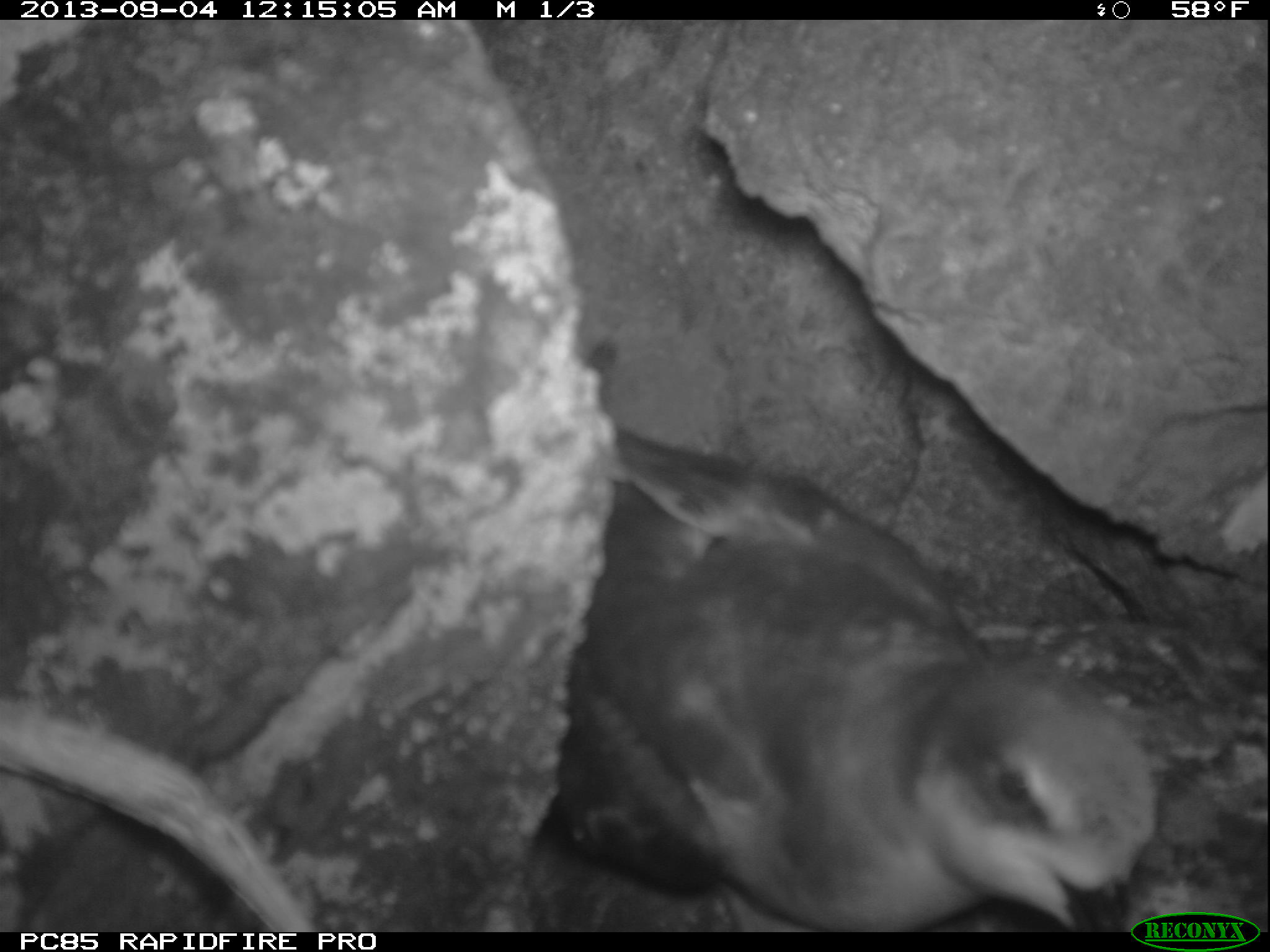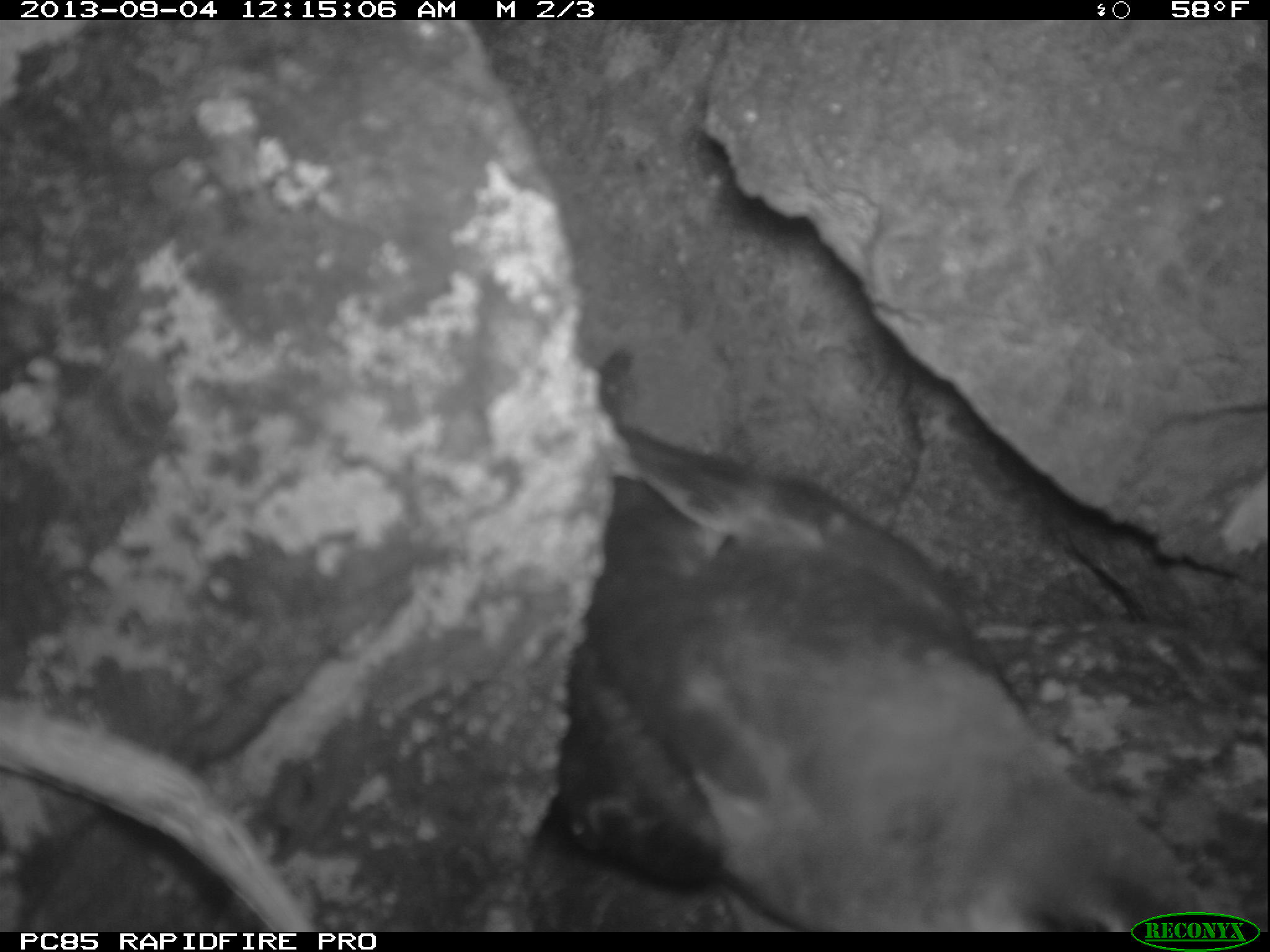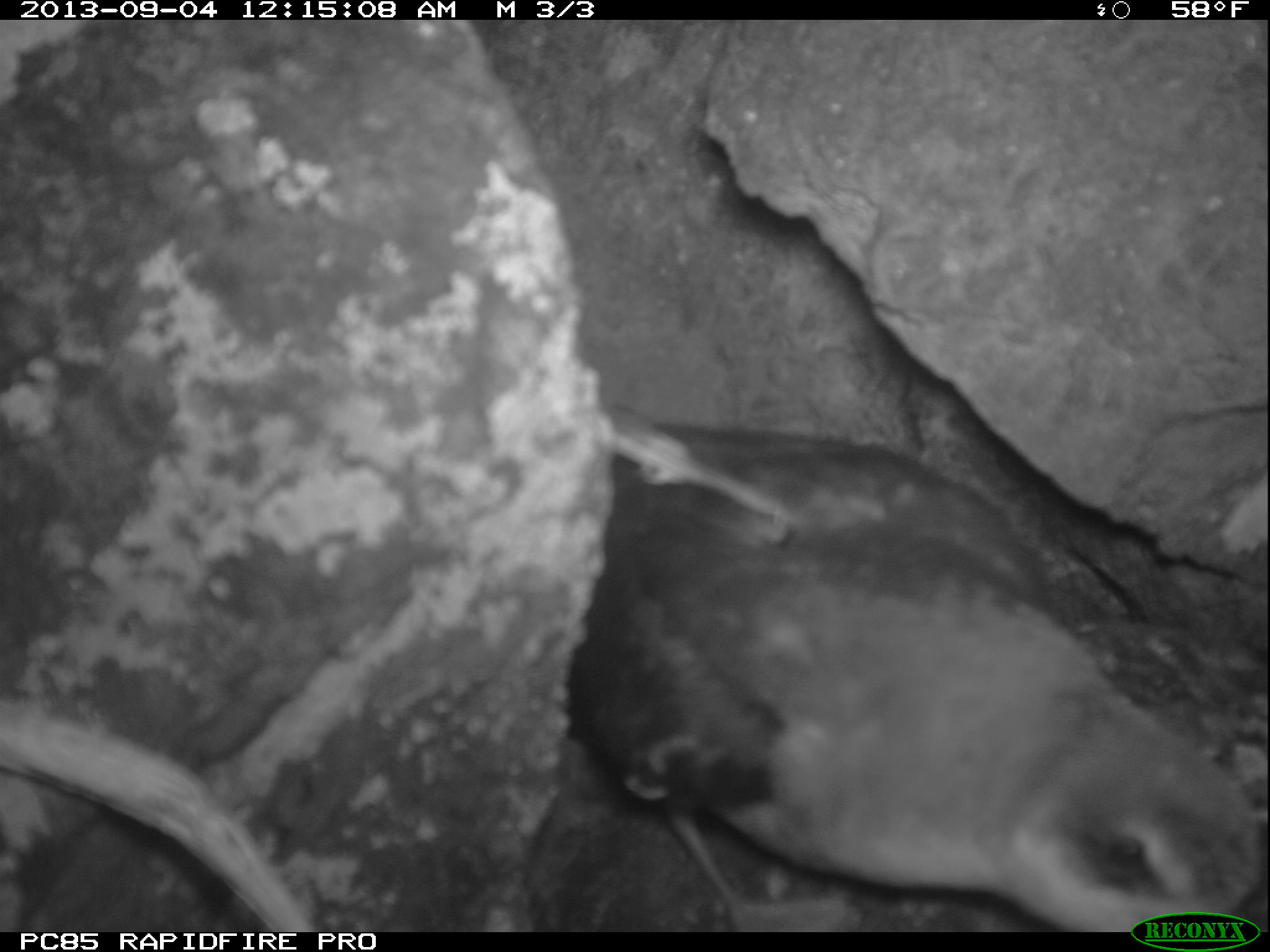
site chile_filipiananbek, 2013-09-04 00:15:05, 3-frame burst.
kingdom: Animalia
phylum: Chordata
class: Aves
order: Procellariiformes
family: Procellariidae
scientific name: Procellariidae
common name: petrel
Petrel (Procellariidae).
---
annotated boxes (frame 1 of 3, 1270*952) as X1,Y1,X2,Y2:
petrel: 516,408,1160,925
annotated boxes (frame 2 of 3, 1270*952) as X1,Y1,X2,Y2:
petrel: 510,379,1232,930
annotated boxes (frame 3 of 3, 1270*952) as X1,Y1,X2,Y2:
petrel: 521,403,1266,932